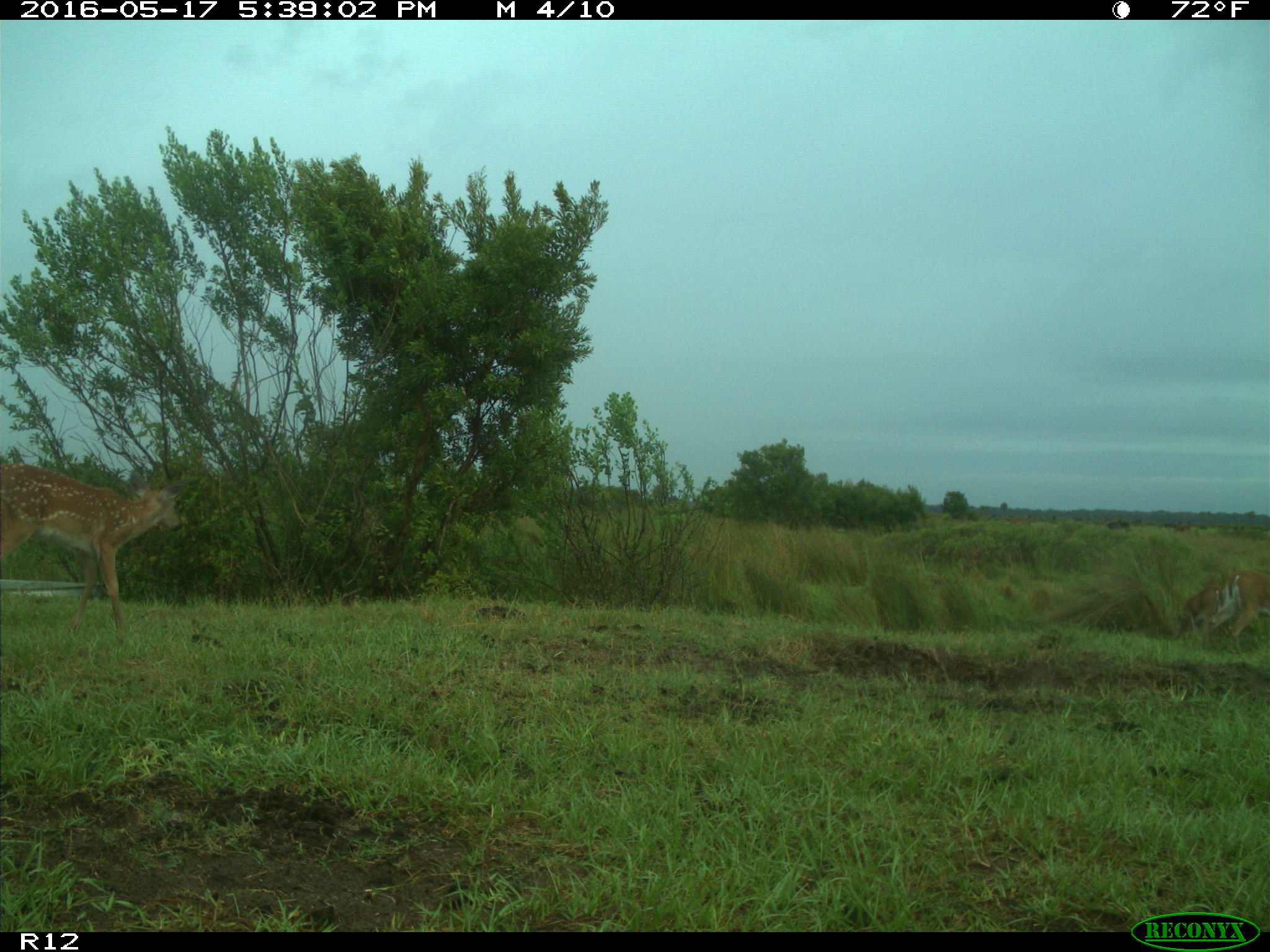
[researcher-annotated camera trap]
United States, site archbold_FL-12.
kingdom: Animalia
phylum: Chordata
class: Mammalia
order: Artiodactyla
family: Cervidae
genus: Odocoileus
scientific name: Odocoileus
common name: deer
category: unidentified deer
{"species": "unidentified deer (deer) (Odocoileus)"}